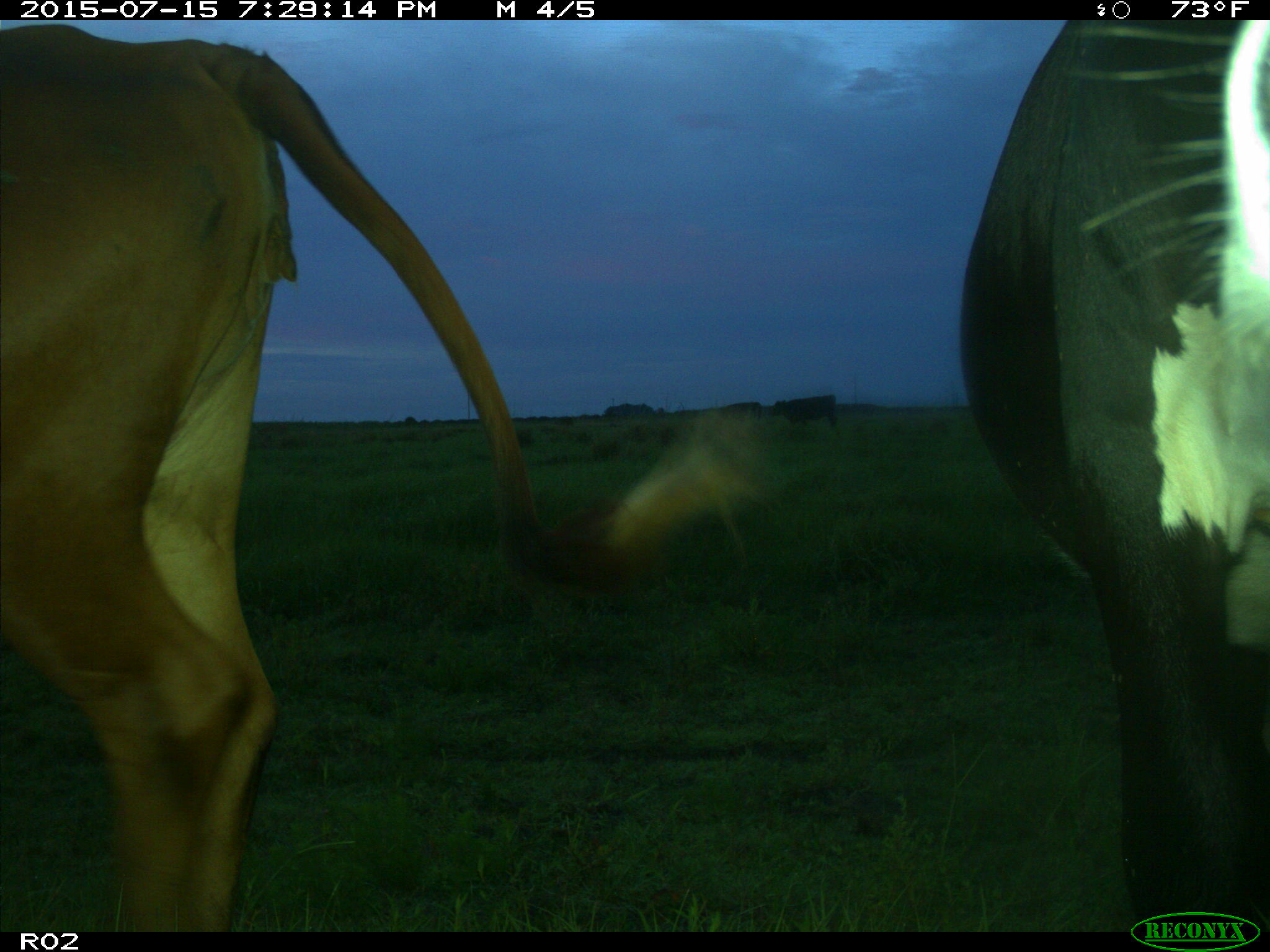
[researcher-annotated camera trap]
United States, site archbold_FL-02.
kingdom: Animalia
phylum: Chordata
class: Mammalia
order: Artiodactyla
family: Bovidae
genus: Bos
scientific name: Bos taurus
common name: domestic cow